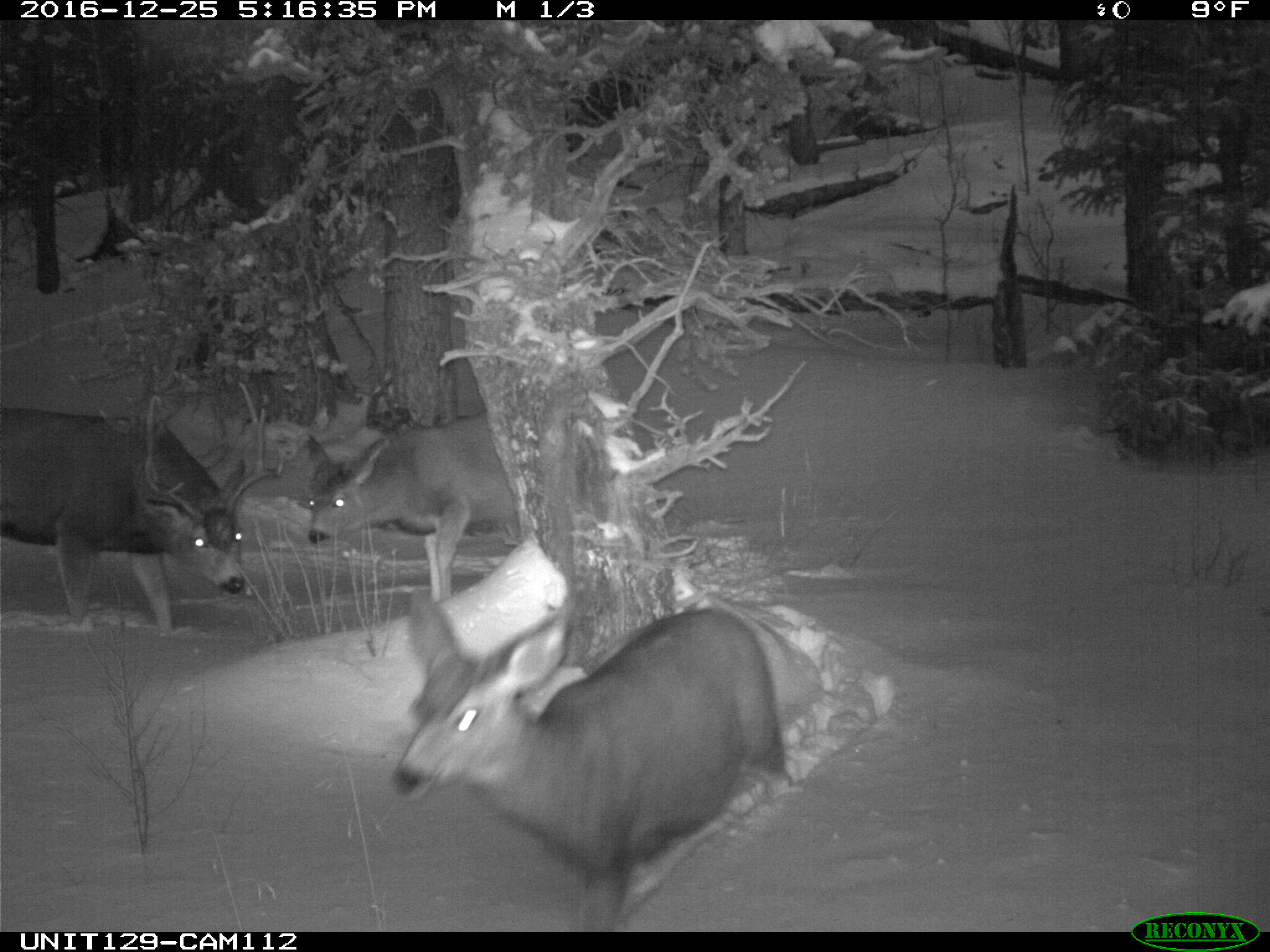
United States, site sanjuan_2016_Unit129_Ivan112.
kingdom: Animalia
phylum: Chordata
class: Mammalia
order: Artiodactyla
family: Cervidae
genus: Odocoileus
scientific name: Odocoileus hemionus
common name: mule deer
Odocoileus hemionus (mule deer).